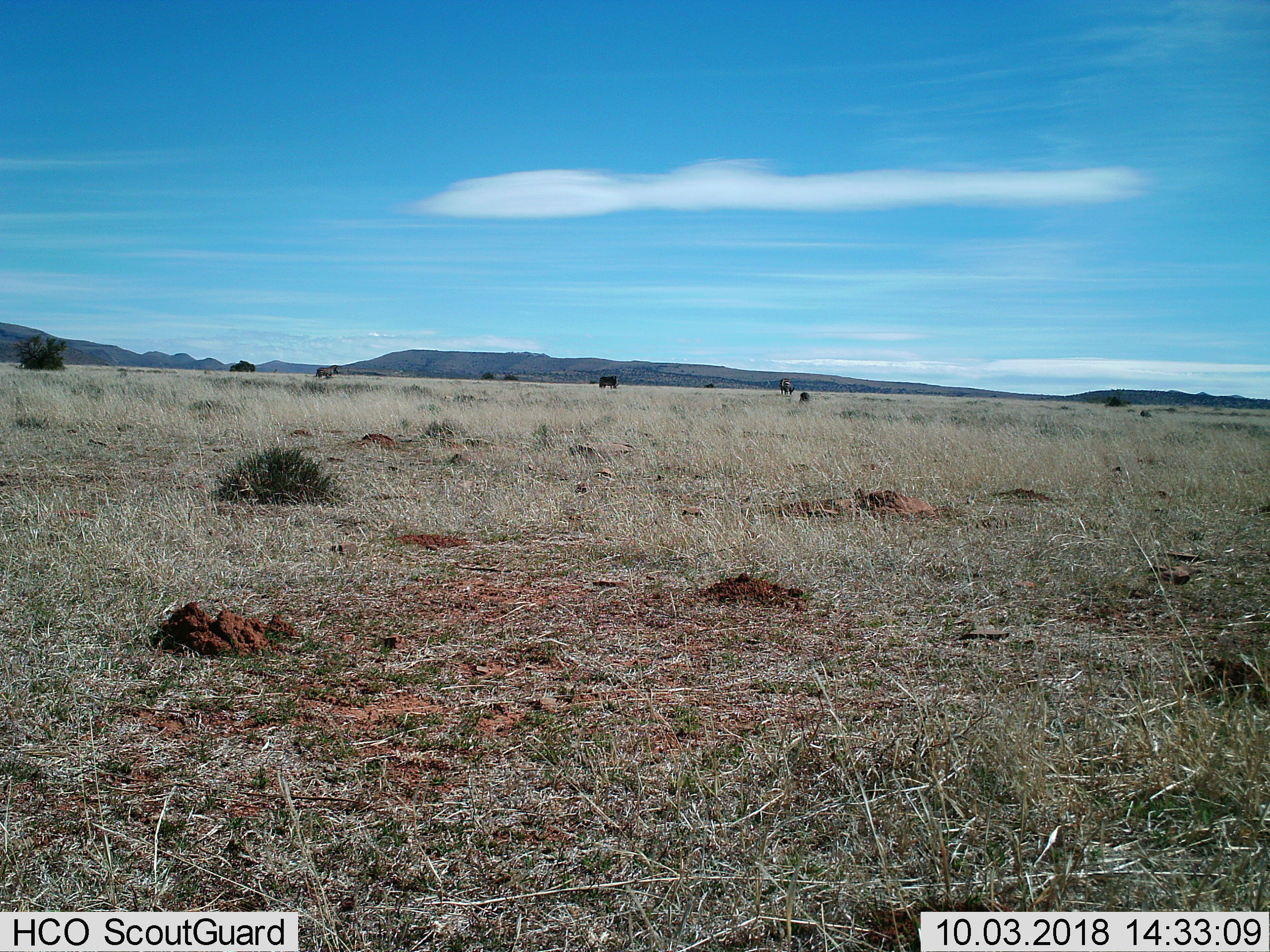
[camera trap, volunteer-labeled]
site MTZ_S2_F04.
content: unidentified animal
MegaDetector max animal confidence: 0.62